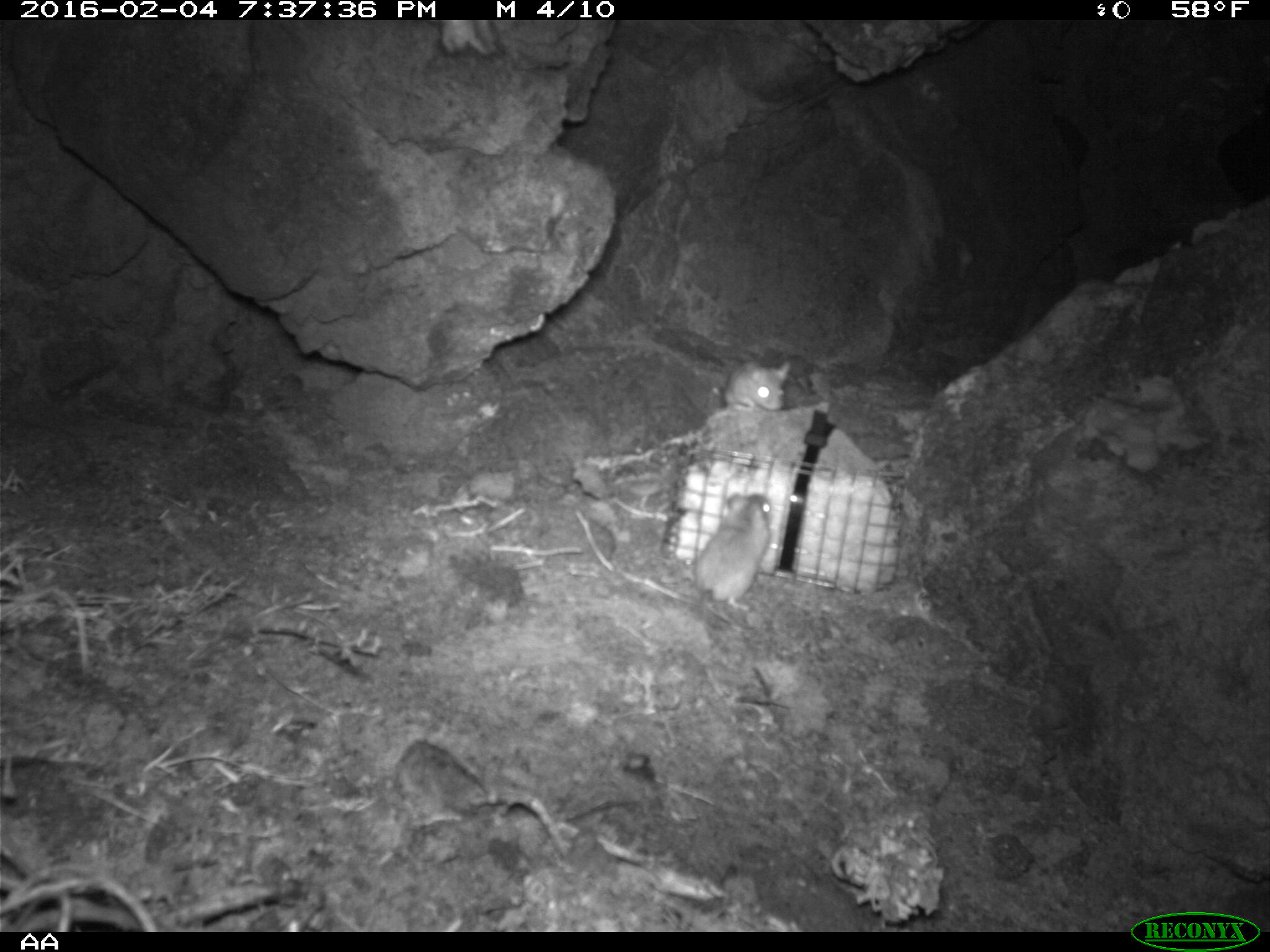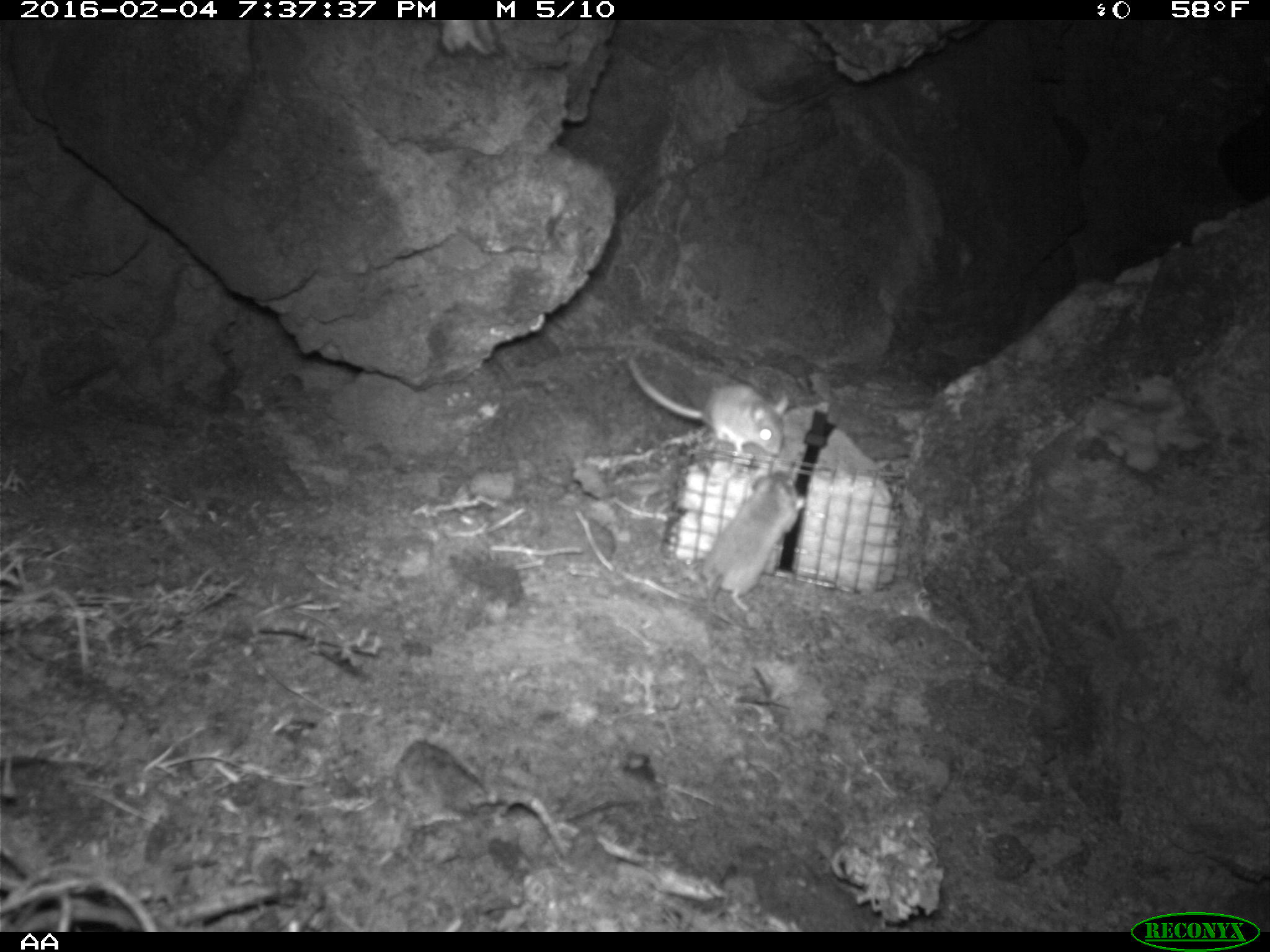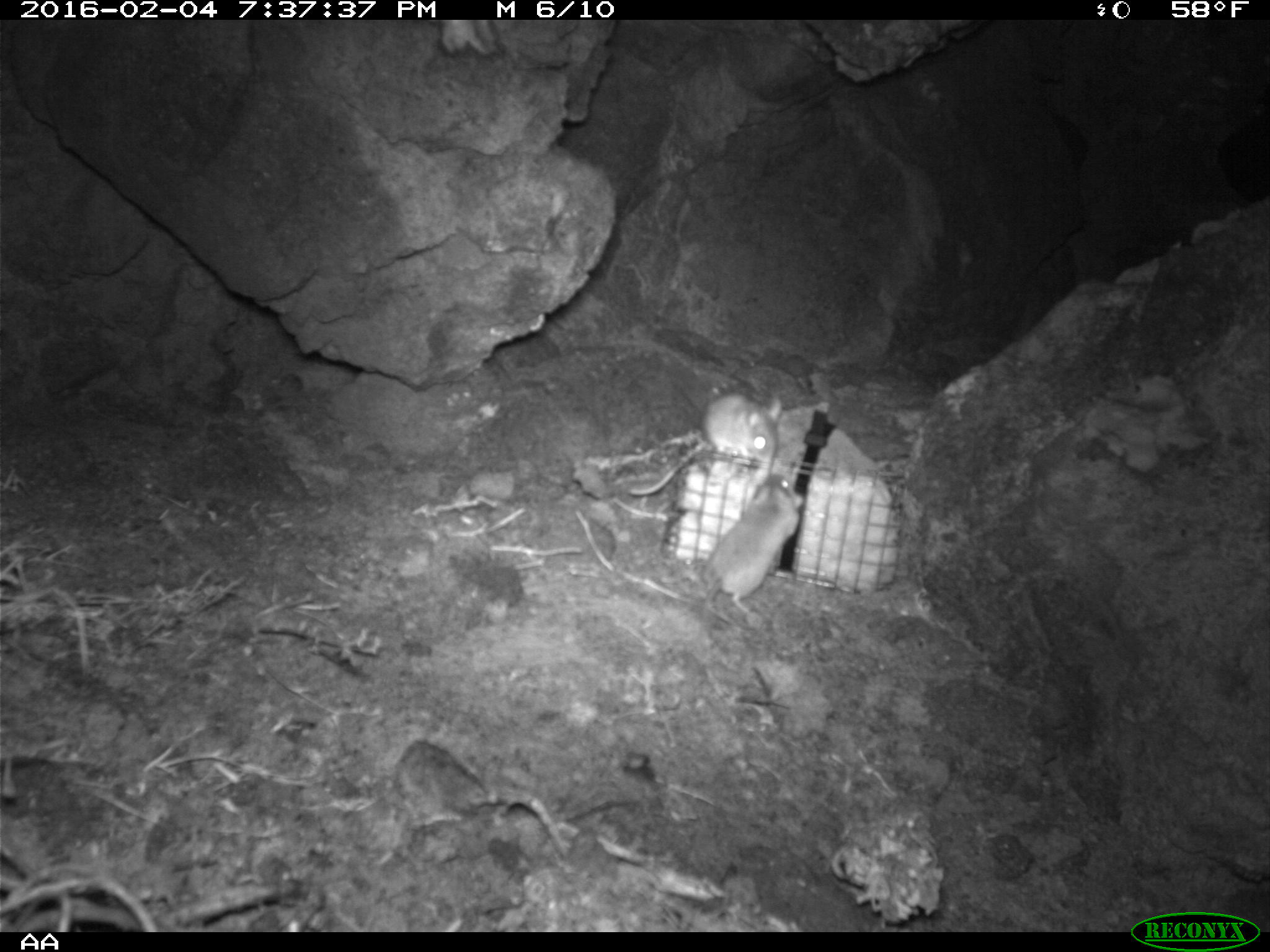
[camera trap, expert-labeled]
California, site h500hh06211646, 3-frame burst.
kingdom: Animalia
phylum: Chordata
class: Mammalia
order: Rodentia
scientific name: Rodentia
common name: rodent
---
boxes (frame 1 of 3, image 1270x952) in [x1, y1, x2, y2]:
rodent: [693, 491, 773, 631]; [722, 358, 791, 413]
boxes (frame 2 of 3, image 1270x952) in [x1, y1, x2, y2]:
rodent: [626, 358, 788, 457]; [701, 469, 804, 624]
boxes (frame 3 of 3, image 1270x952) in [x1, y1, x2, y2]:
rodent: [629, 393, 782, 495]; [702, 475, 803, 624]